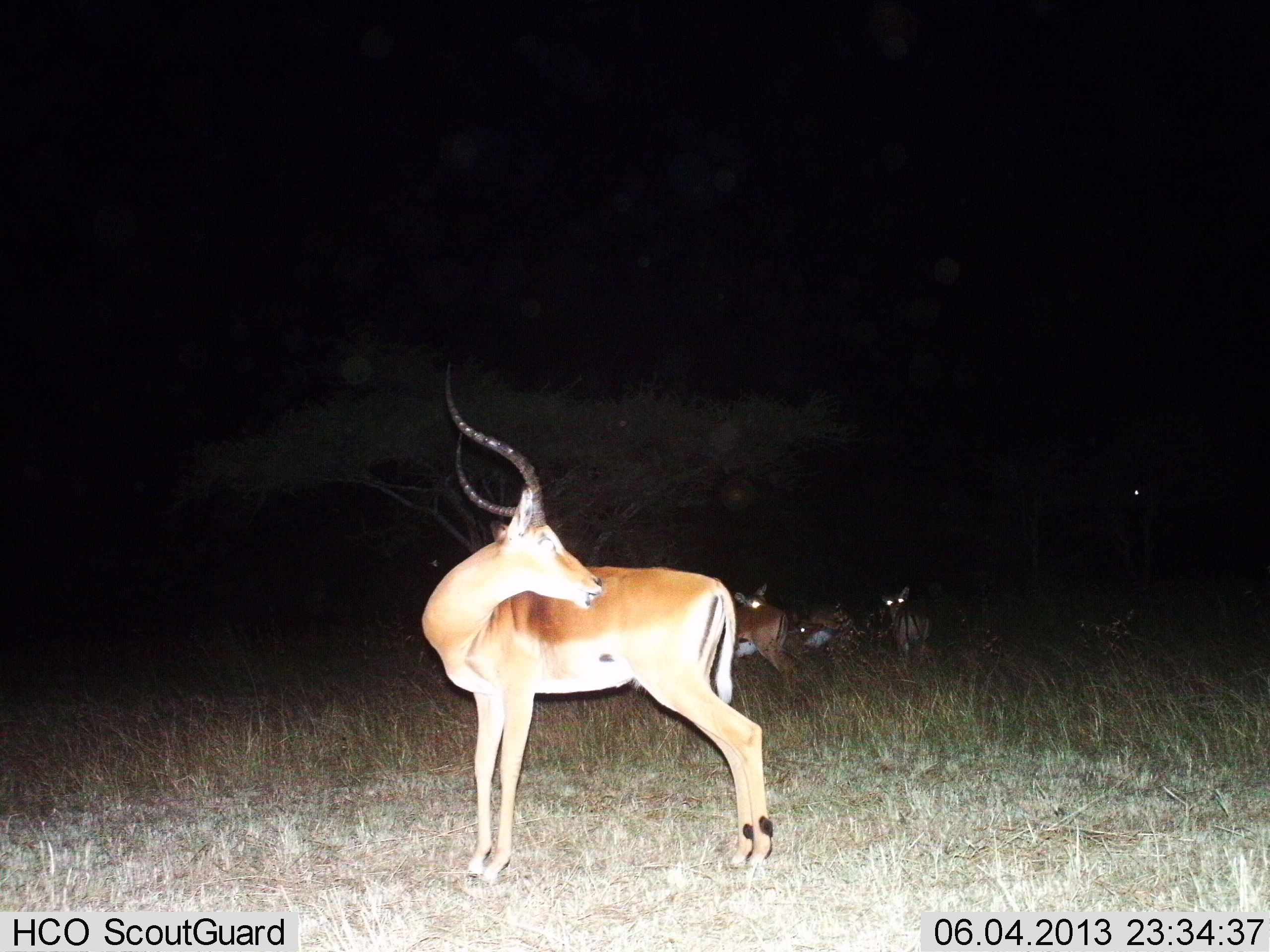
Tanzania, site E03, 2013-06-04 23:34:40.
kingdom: Animalia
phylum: Chordata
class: Mammalia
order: Artiodactyla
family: Bovidae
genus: Aepyceros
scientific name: Aepyceros melampus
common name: impala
Impala (Aepyceros melampus), count 4. Behavior (volunteer vote fractions): standing 95%, resting 20%, moving 5%, interacting 0%. Young present (vote fraction): 0%. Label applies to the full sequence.